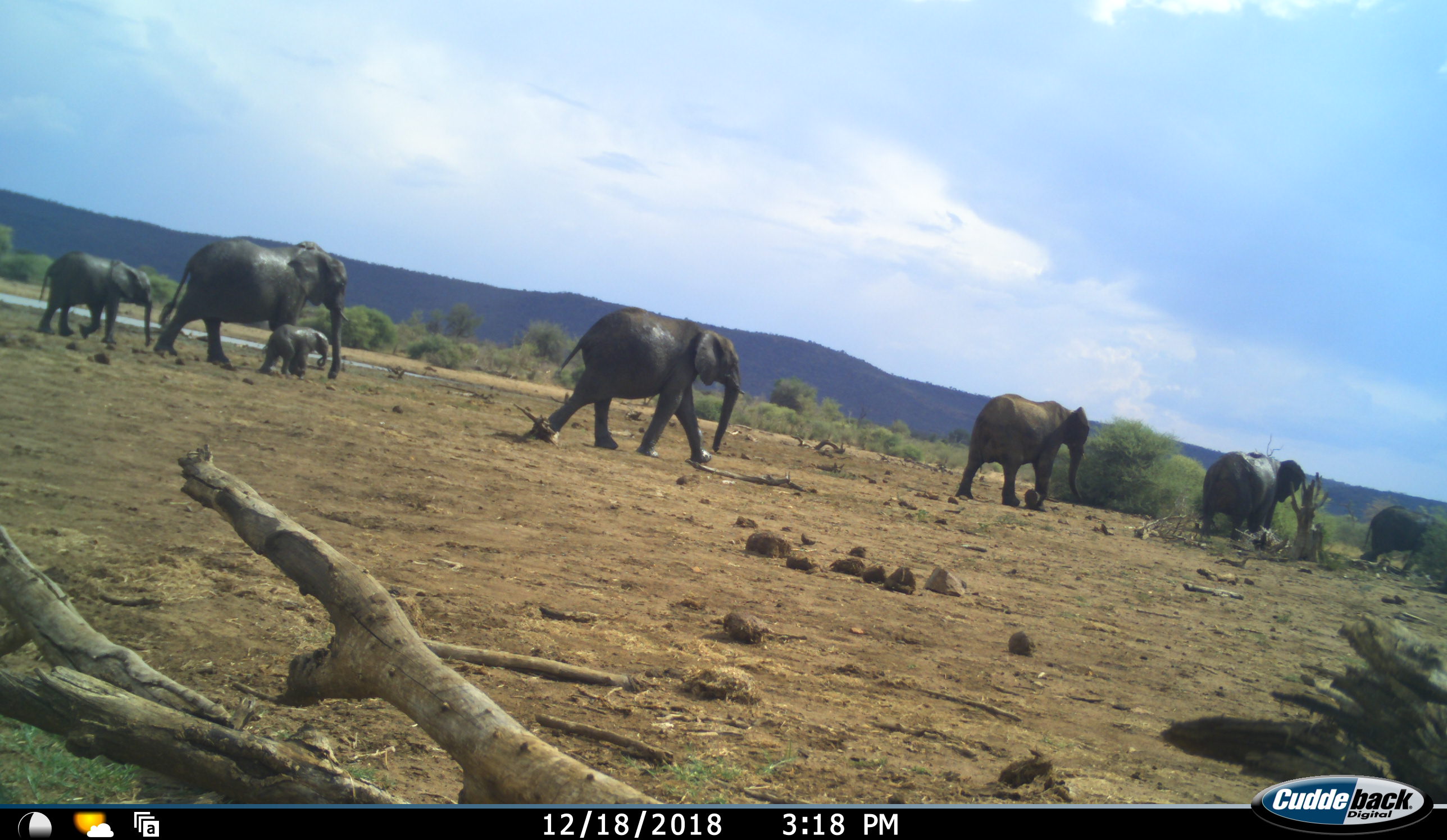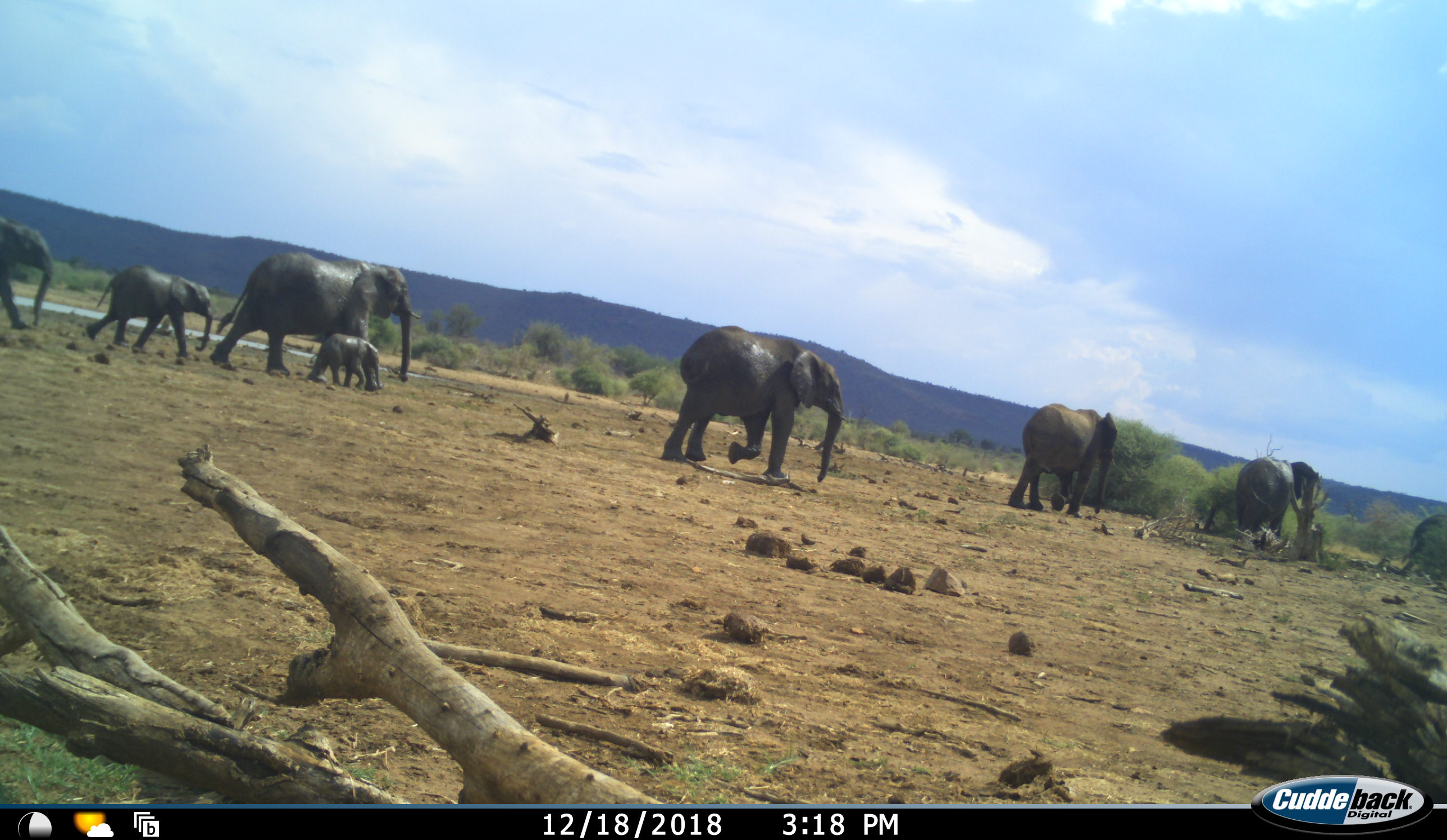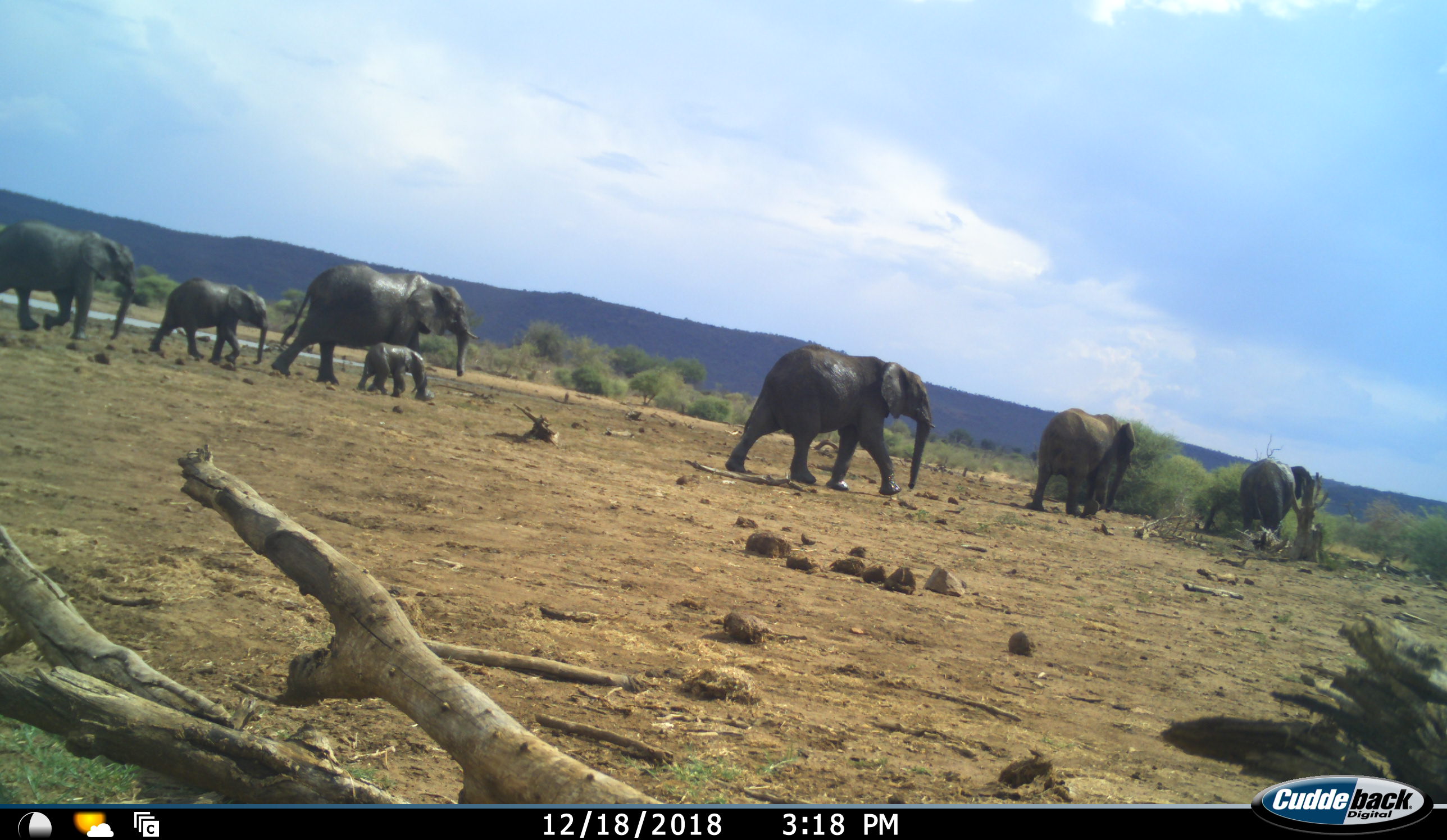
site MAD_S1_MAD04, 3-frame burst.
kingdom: Animalia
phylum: Chordata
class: Mammalia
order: Proboscidea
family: Elephantidae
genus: Loxodonta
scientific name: Loxodonta africana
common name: african bush elephant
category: elephant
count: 8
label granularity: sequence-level